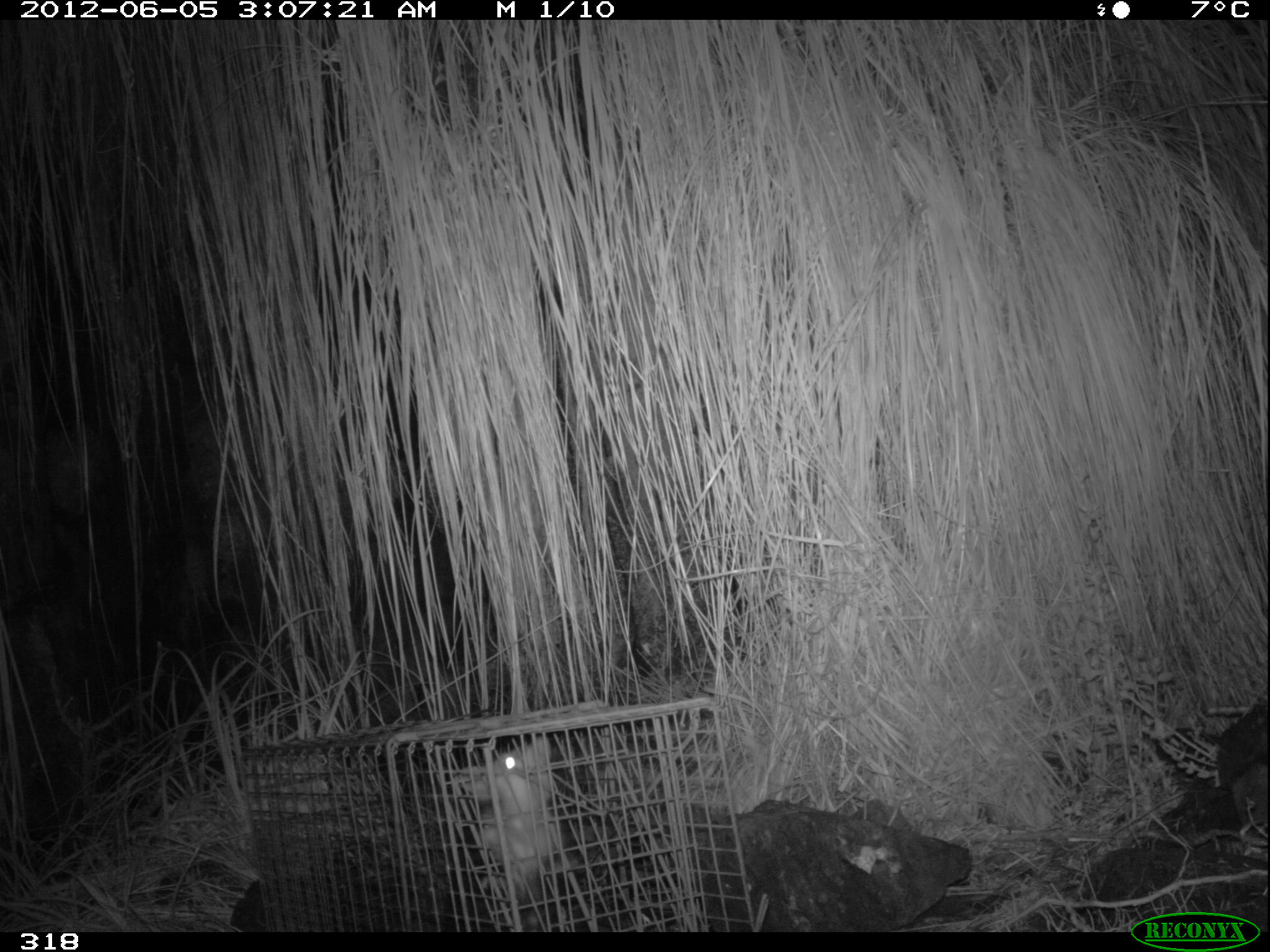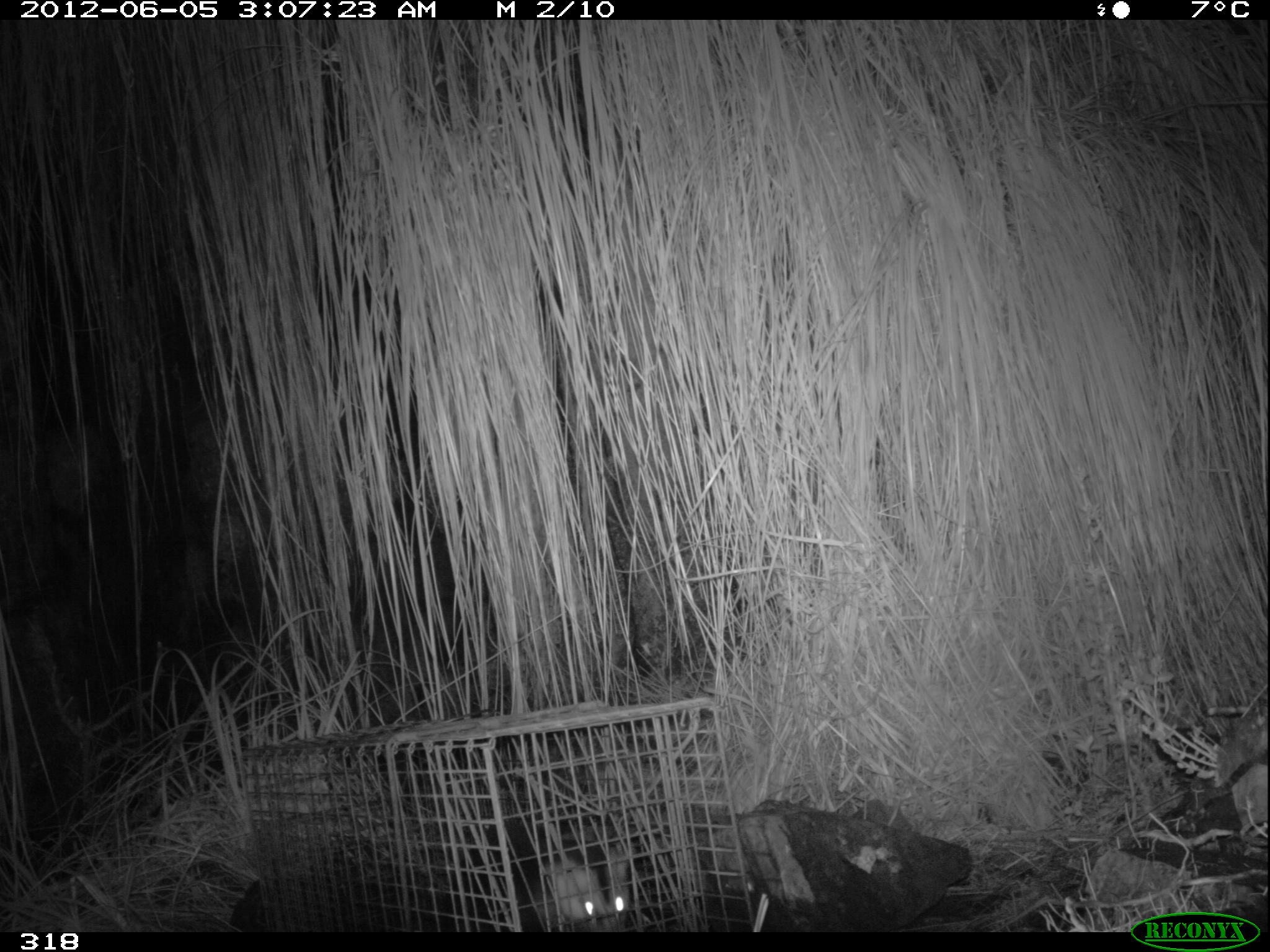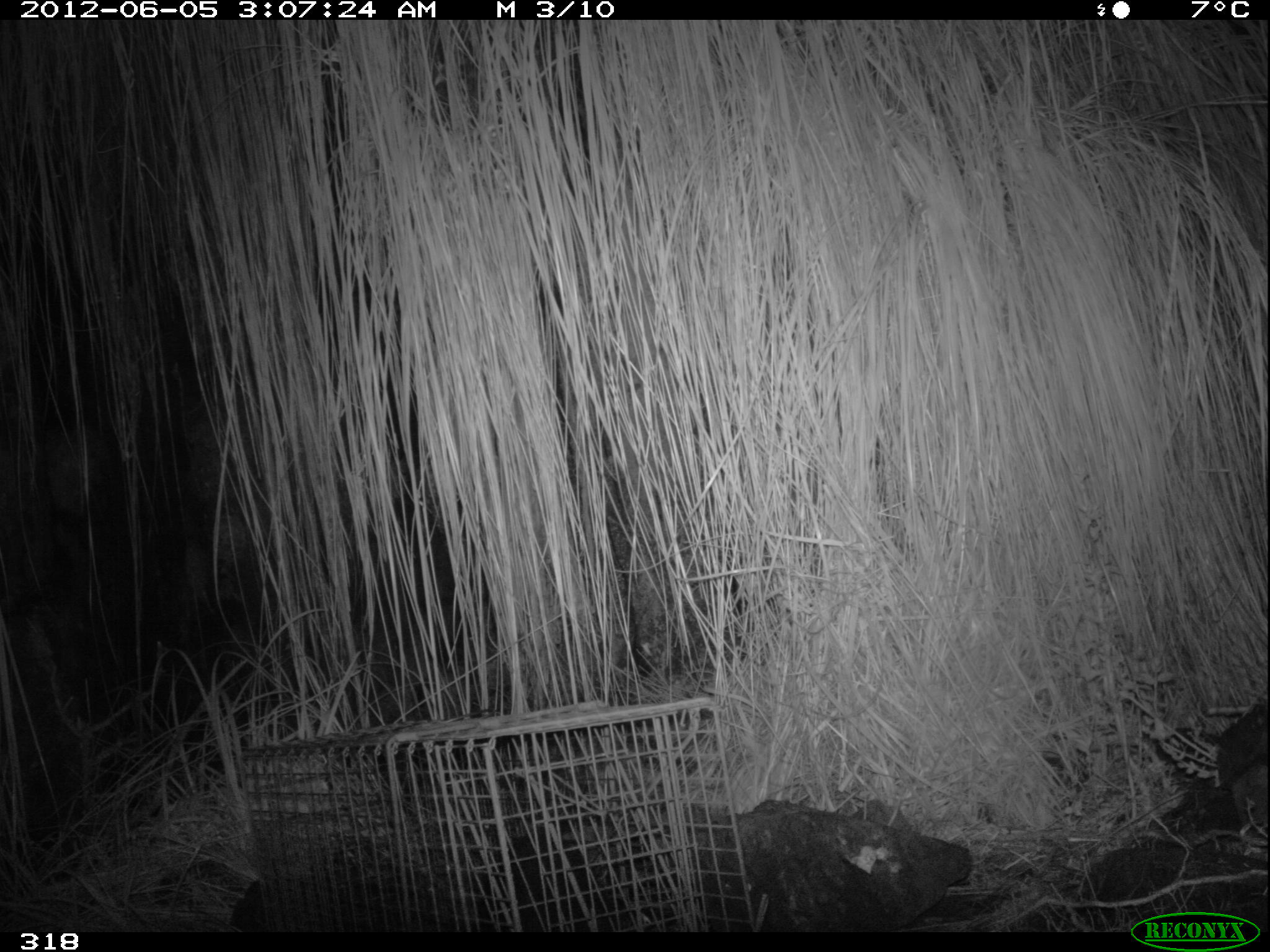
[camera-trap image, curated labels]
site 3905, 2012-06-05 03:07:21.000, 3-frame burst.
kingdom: Animalia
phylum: Chordata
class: Mammalia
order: Didelphimorphia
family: Didelphidae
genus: Didelphis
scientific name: Didelphis pernigra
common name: andean white-eared opossum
Didelphis pernigra (andean white-eared opossum).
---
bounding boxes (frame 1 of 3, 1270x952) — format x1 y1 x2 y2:
didelphis pernigra: 459 737 562 893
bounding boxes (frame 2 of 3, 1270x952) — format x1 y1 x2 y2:
didelphis pernigra: 444 818 630 932